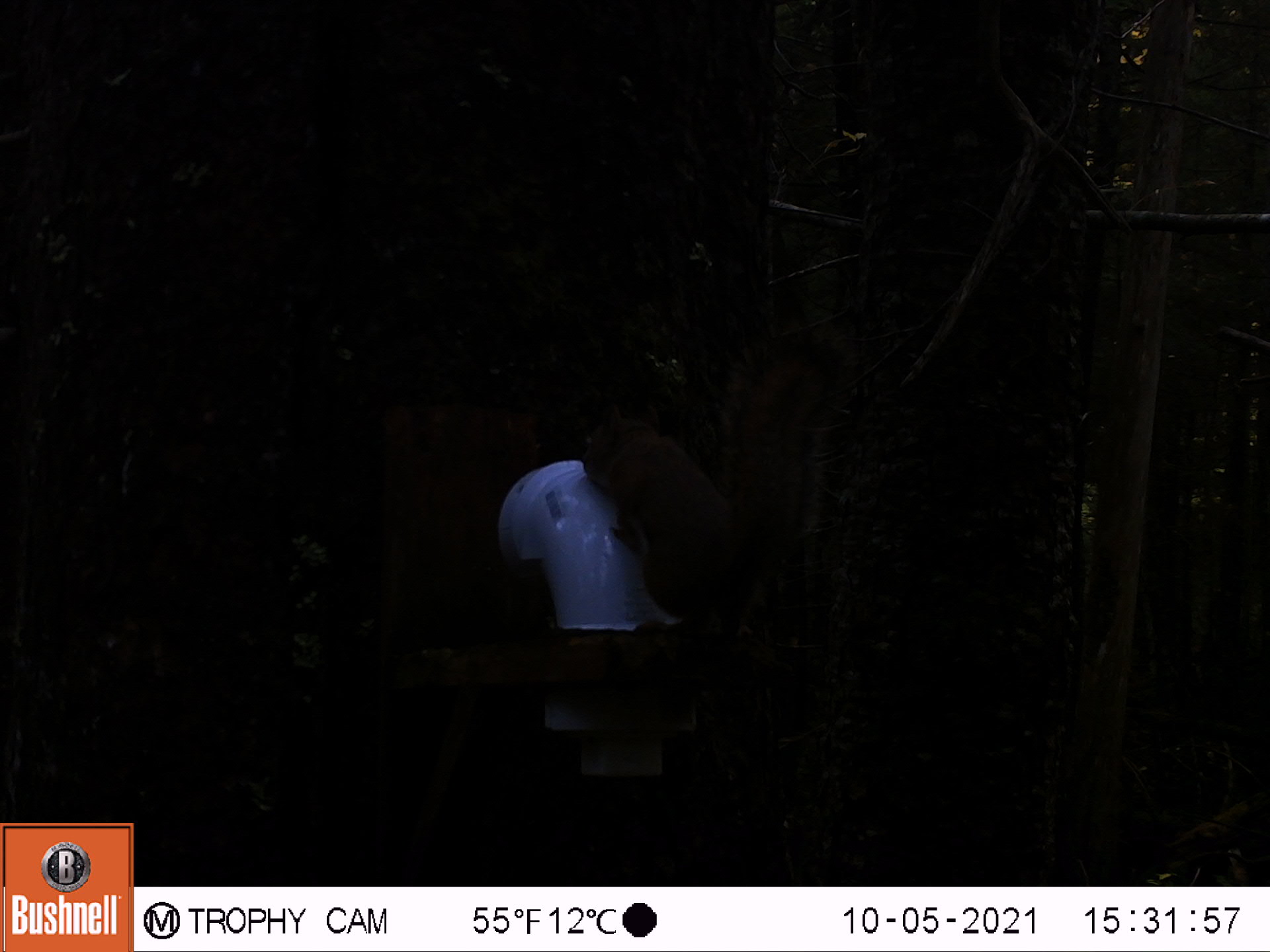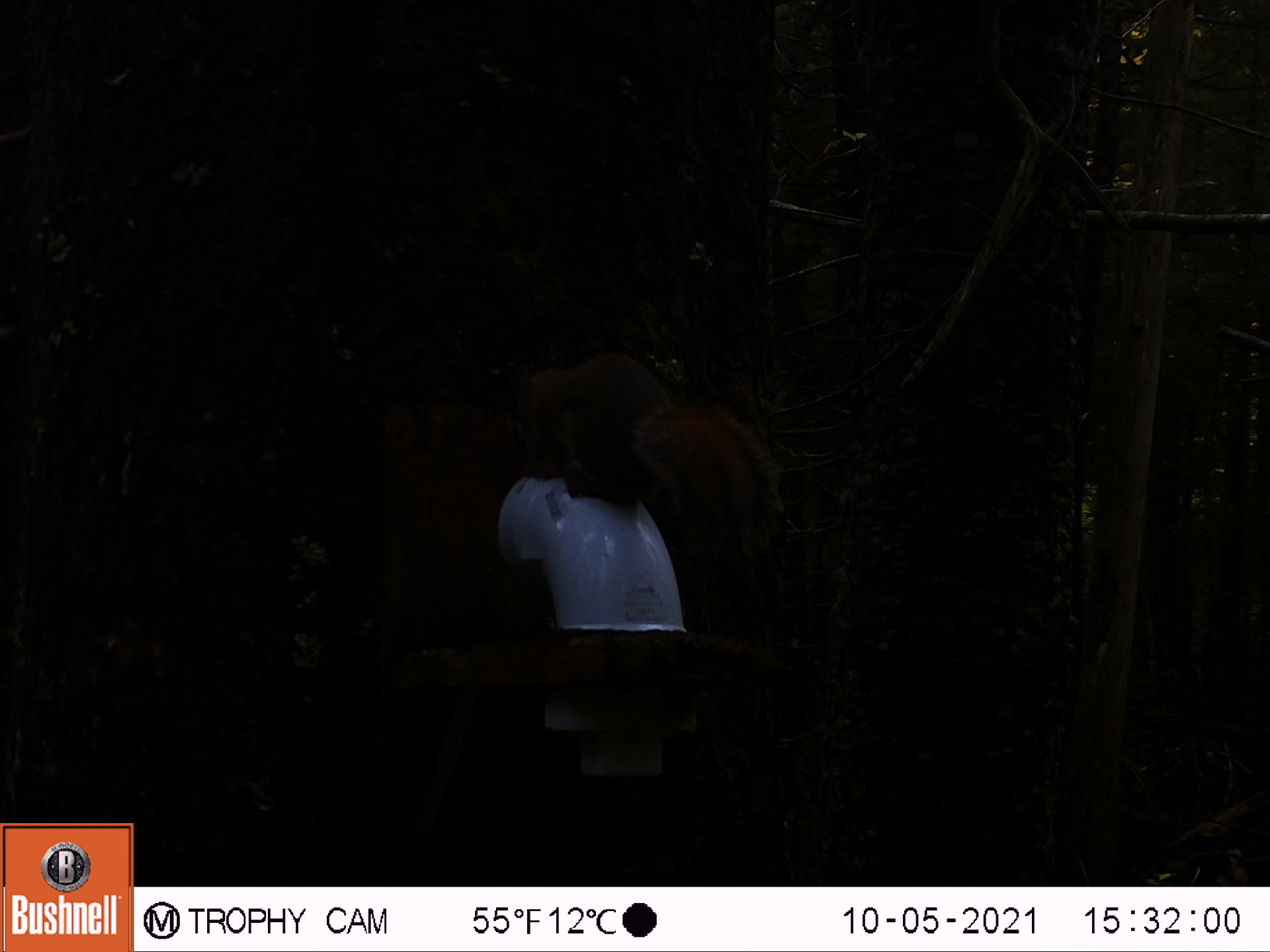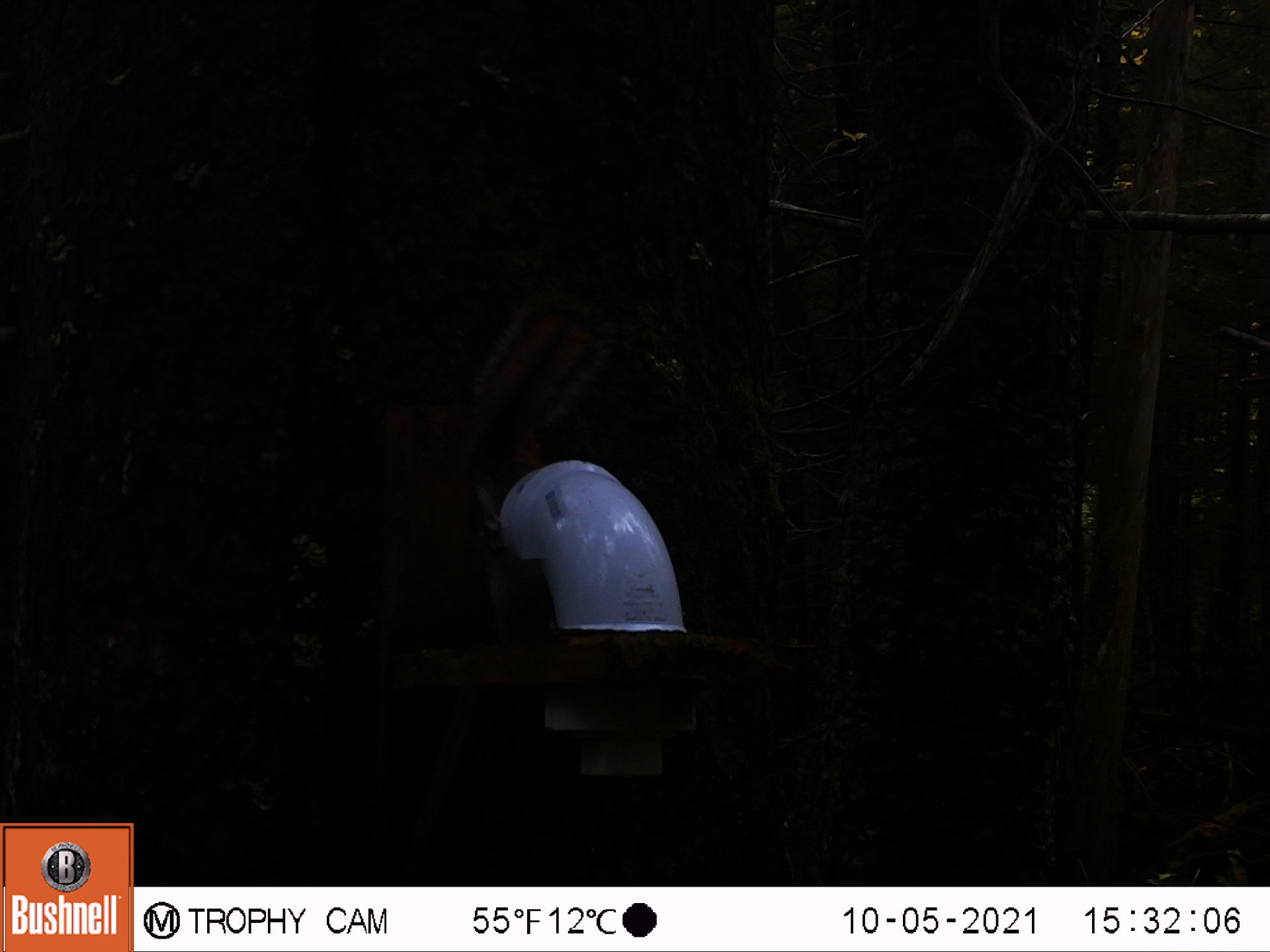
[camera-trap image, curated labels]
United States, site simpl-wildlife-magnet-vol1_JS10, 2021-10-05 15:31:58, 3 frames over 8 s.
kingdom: Animalia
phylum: Chordata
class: Mammalia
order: Rodentia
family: Sciuridae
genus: Tamiasciurus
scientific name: Tamiasciurus hudsonicus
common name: red squirrel